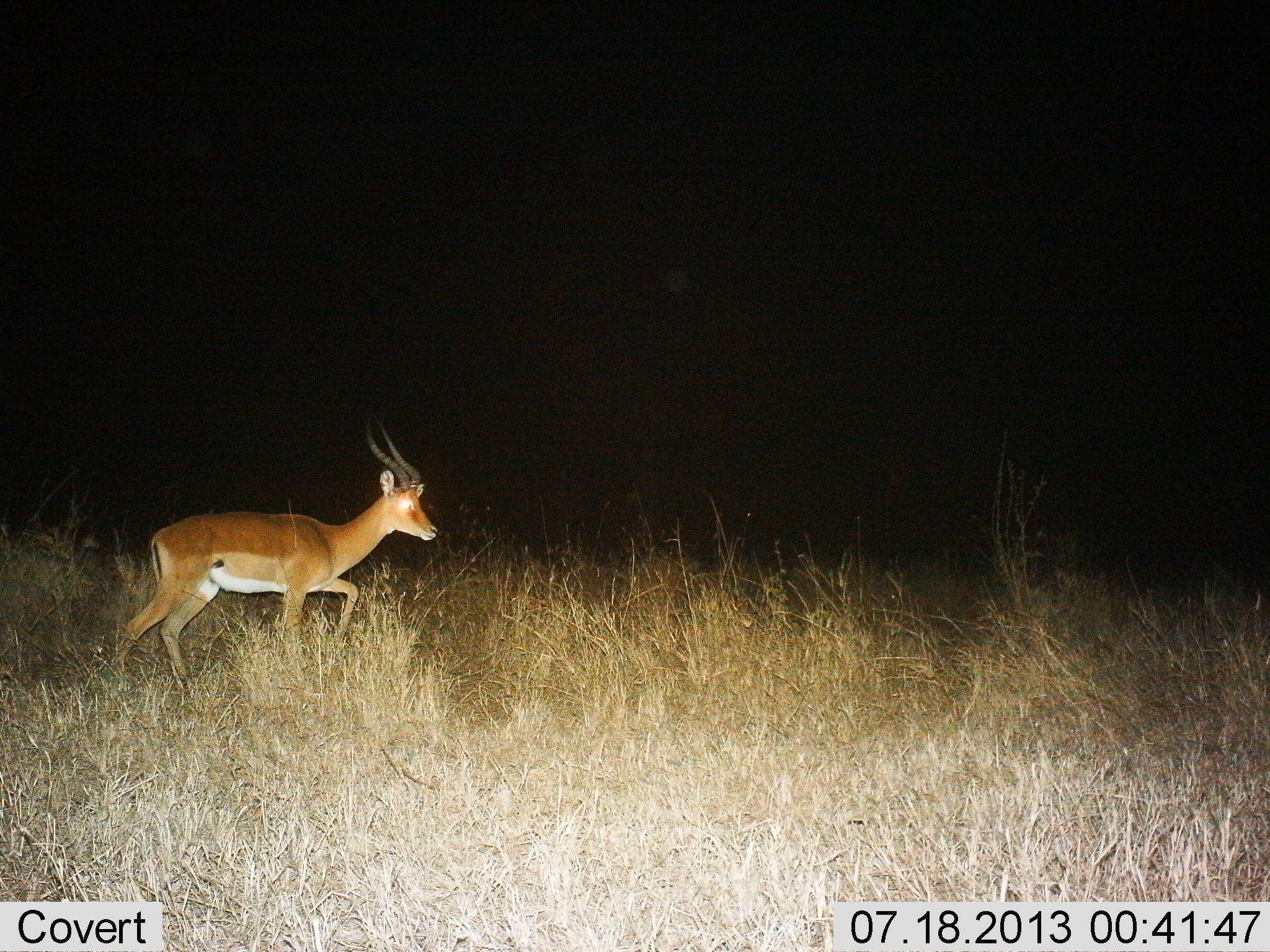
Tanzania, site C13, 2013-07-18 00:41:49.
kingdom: Animalia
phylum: Chordata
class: Mammalia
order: Artiodactyla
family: Bovidae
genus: Aepyceros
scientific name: Aepyceros melampus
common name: impala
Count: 1.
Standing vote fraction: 7%.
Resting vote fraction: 0%.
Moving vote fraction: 93%.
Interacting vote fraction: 0%.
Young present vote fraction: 7%.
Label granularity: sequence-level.